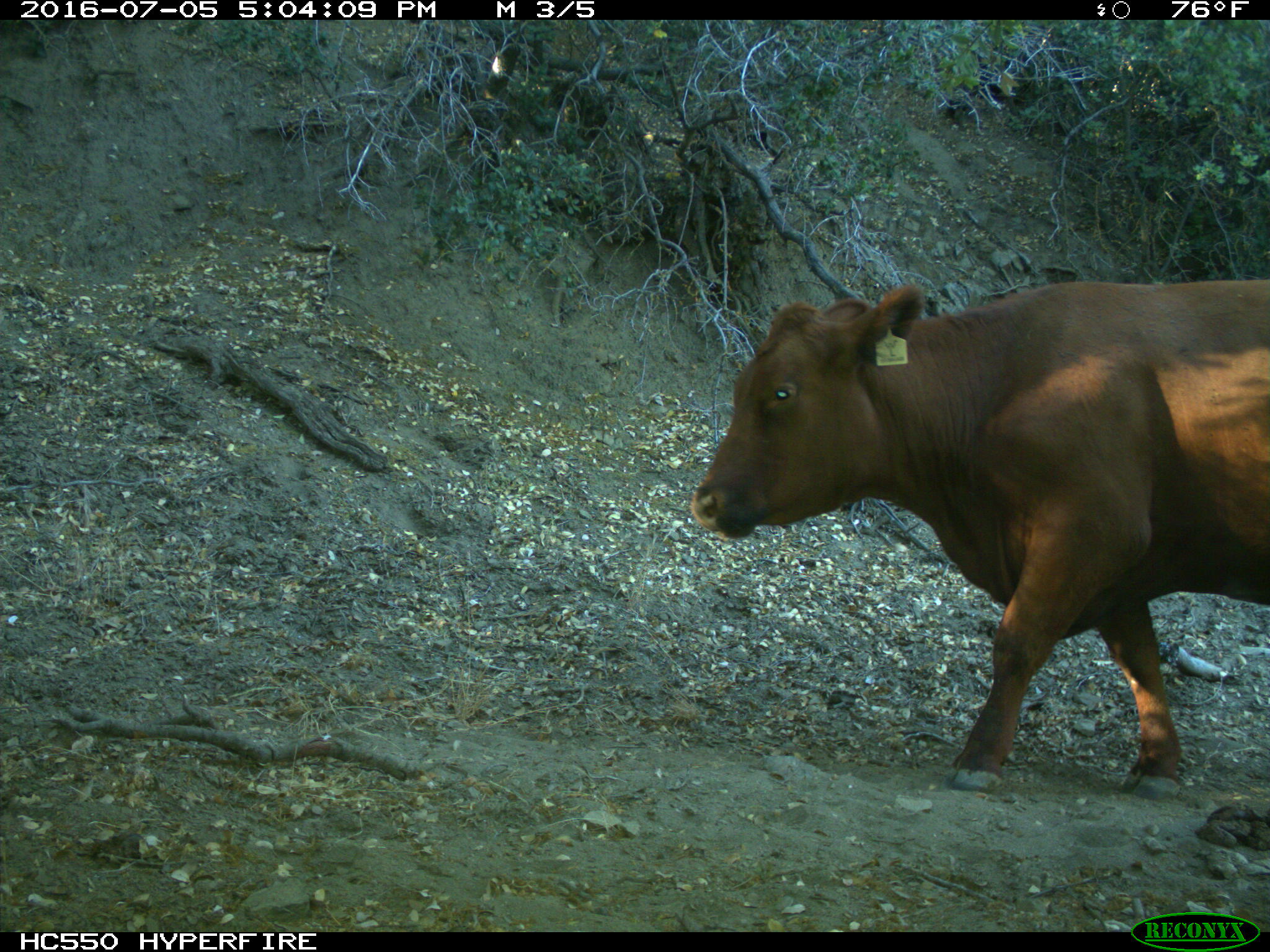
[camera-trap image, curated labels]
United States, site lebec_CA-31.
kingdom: Animalia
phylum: Chordata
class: Mammalia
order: Artiodactyla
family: Bovidae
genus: Bos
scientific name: Bos taurus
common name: domestic cow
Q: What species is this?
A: Bos taurus (domestic cow).